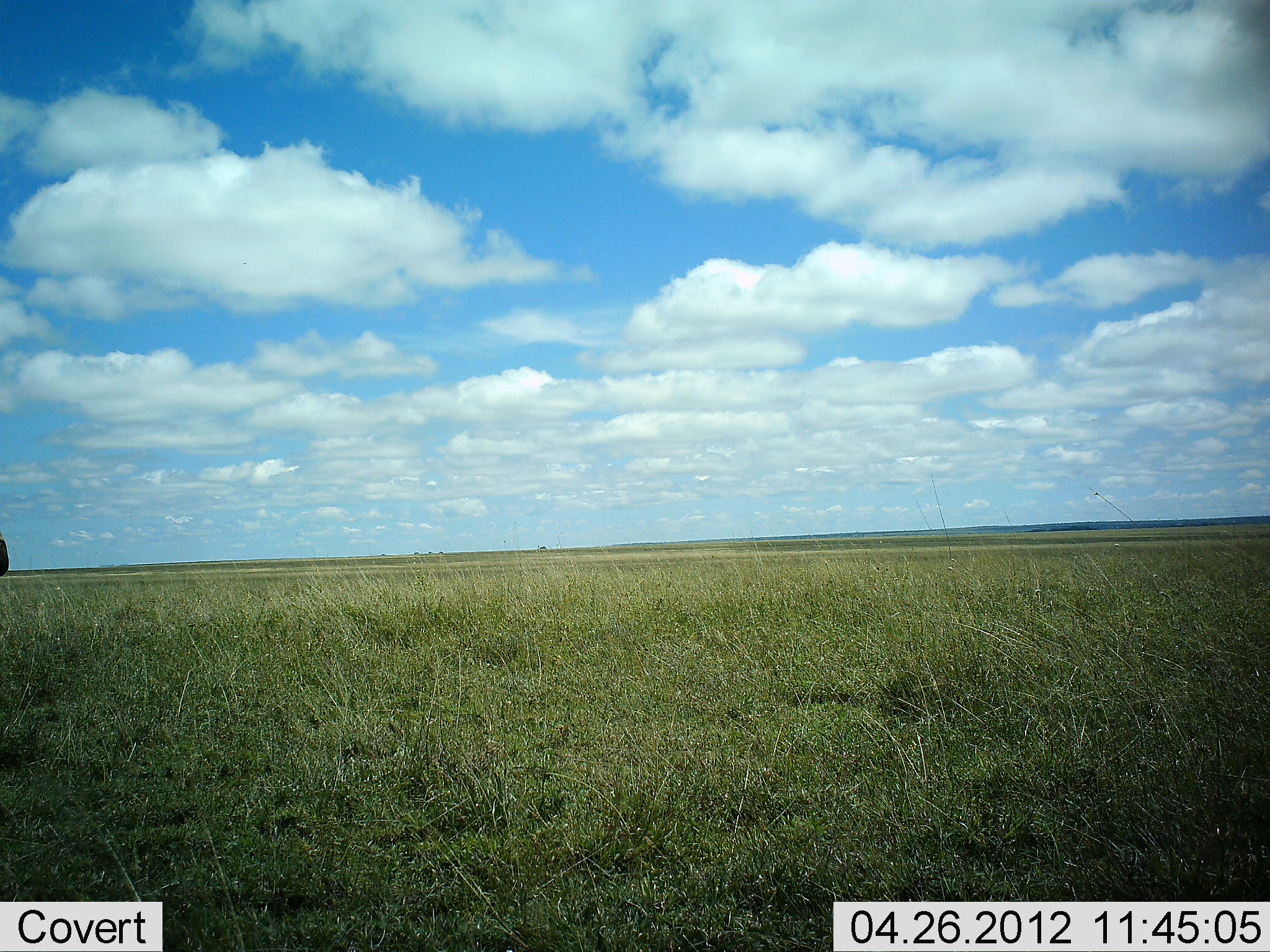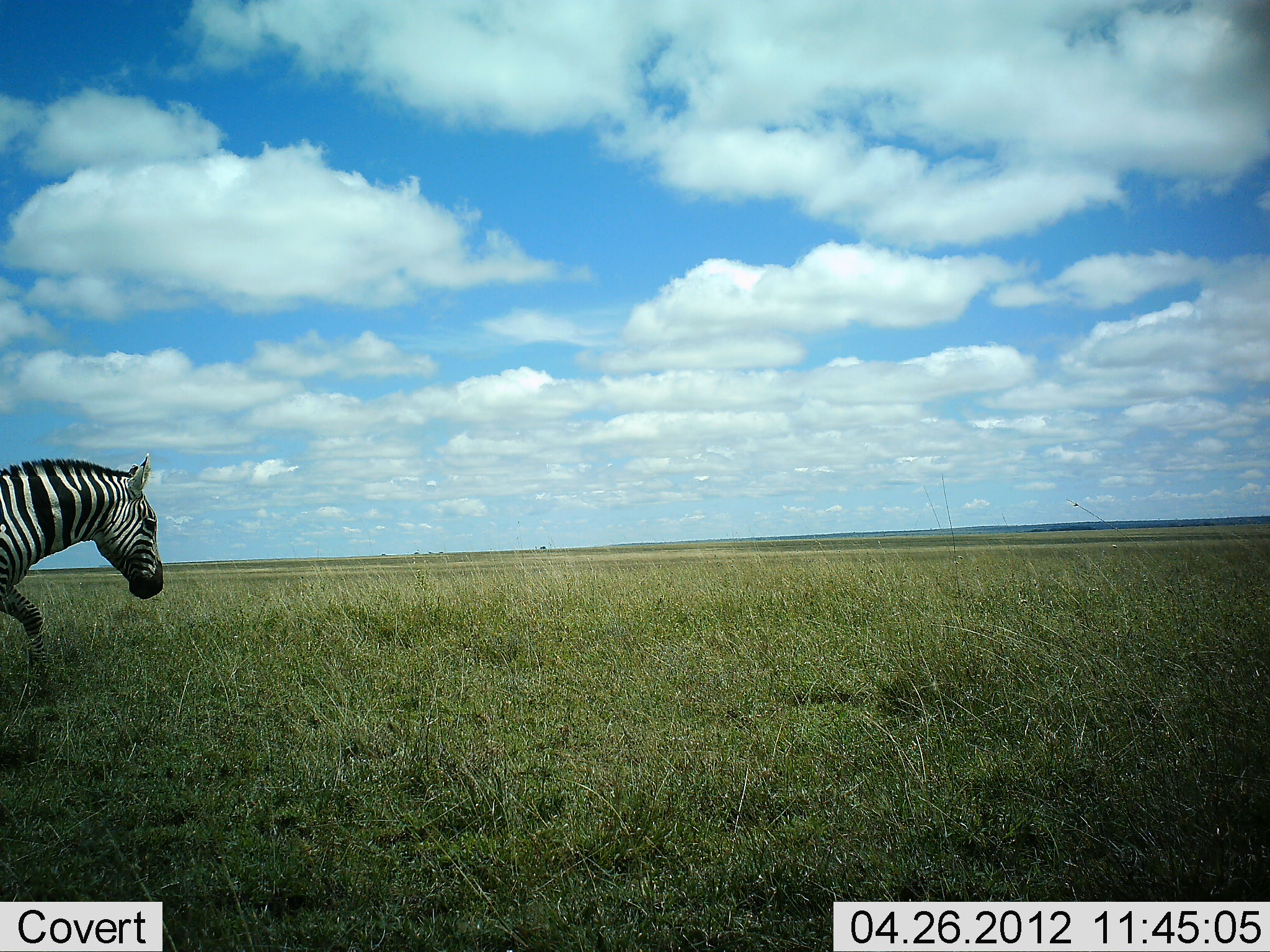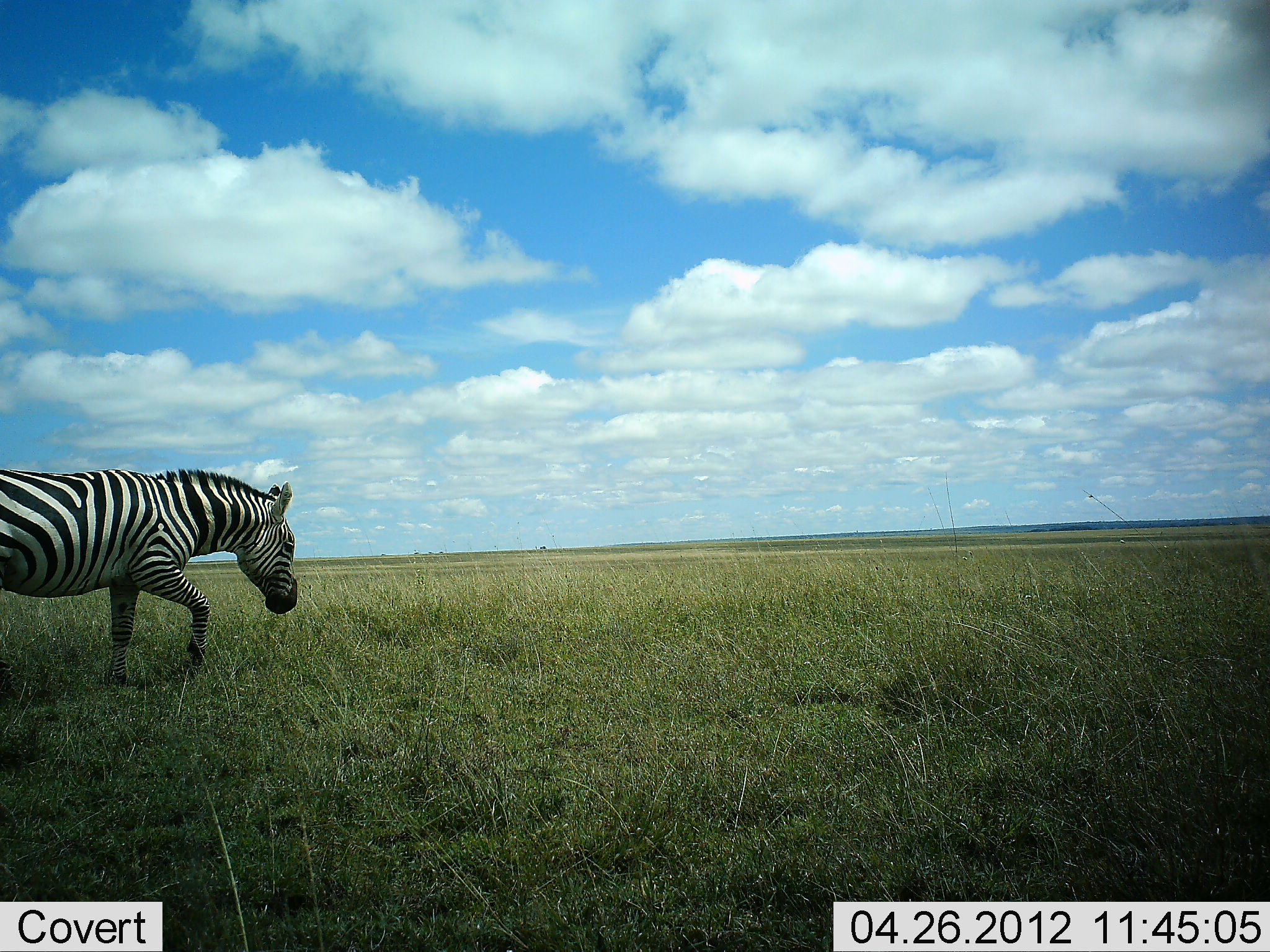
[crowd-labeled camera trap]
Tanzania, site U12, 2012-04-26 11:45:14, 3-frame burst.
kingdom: Animalia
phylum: Chordata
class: Mammalia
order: Perissodactyla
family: Equidae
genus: Equus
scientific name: Equus quagga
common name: plains zebra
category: zebra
Zebra (plains zebra) (Equus quagga), count 1. Behavior (volunteer vote fractions): standing 4%, resting 0%, moving 96%, interacting 0%. Young present (vote fraction): 0%. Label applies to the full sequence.